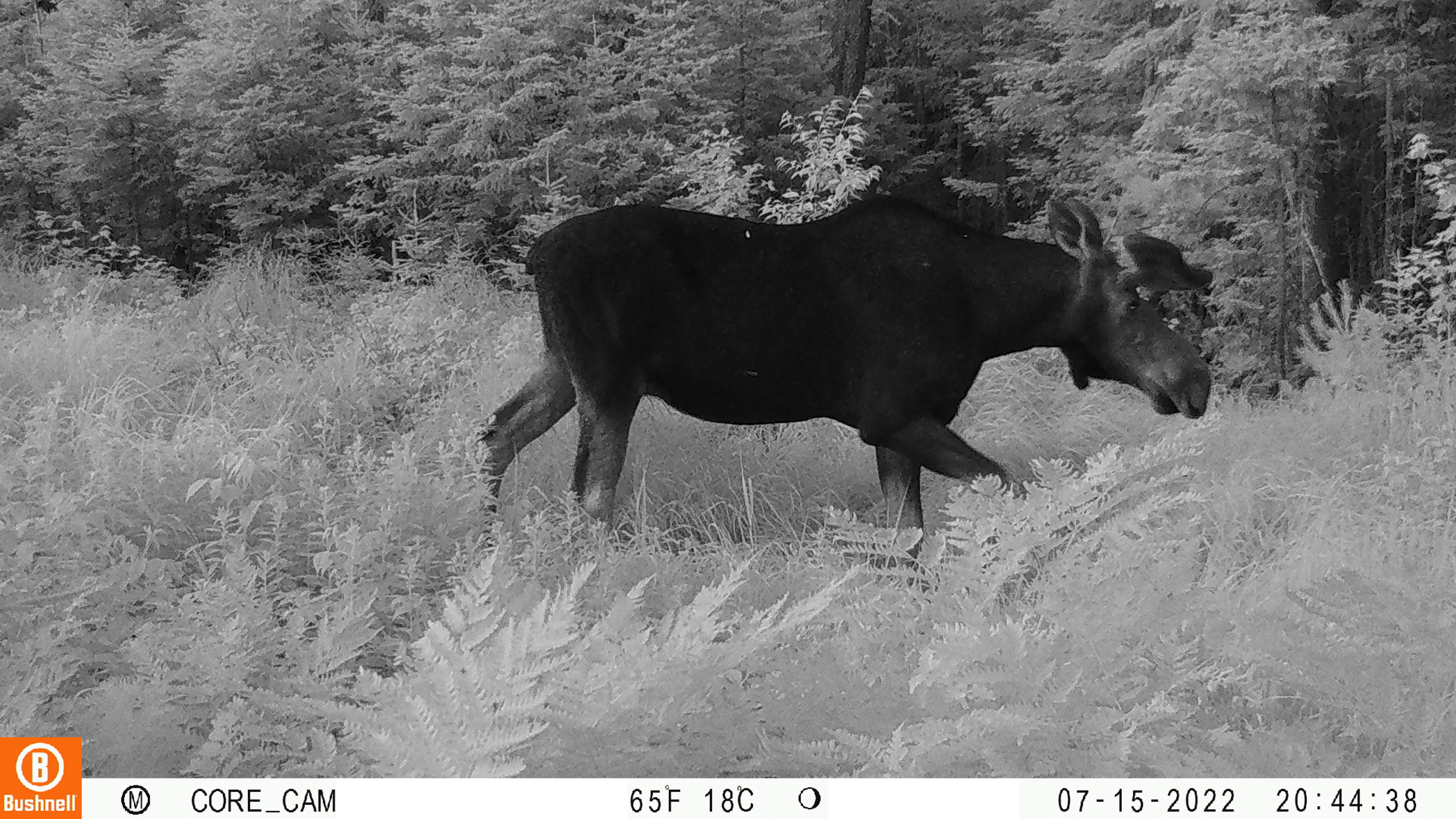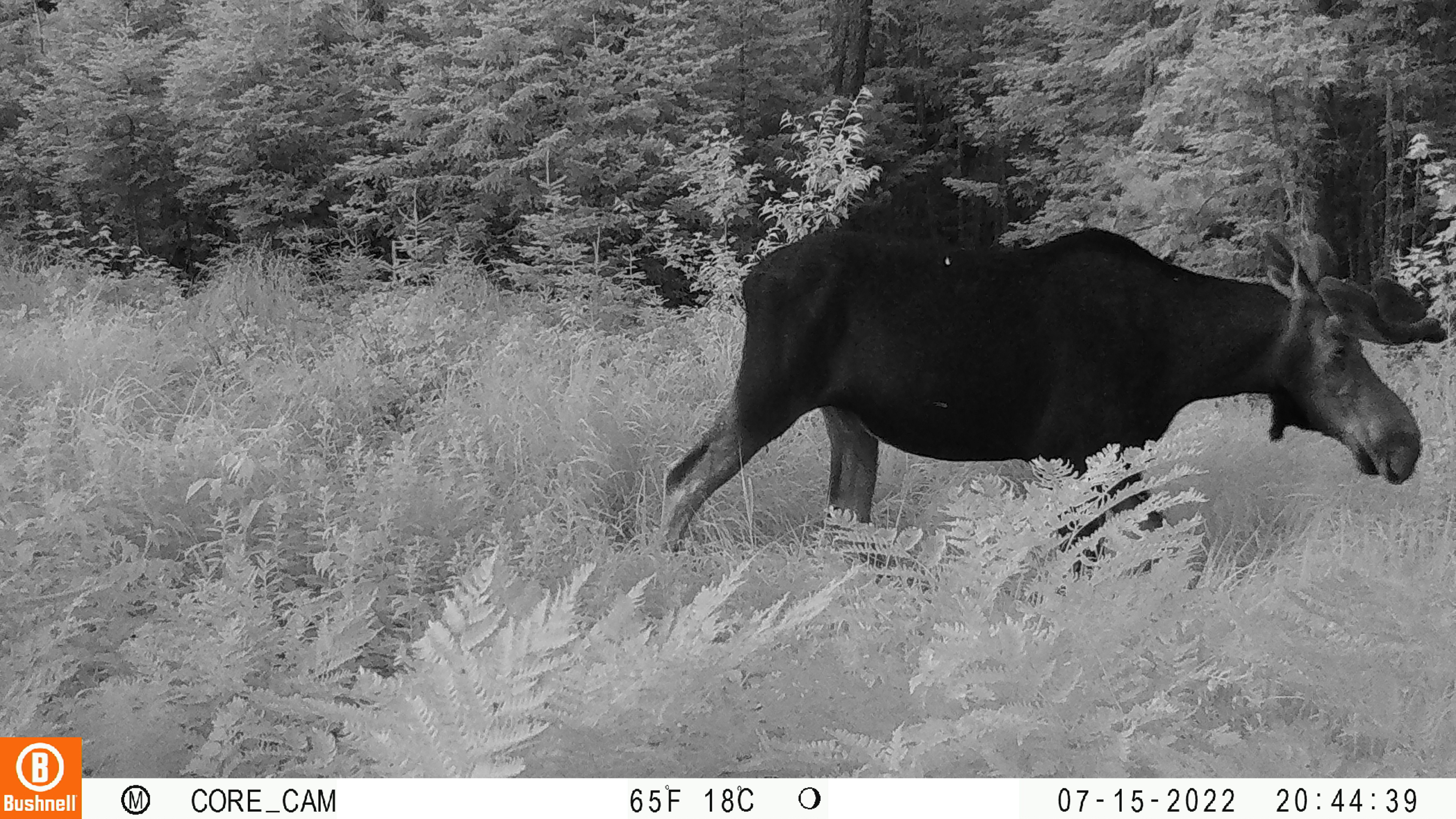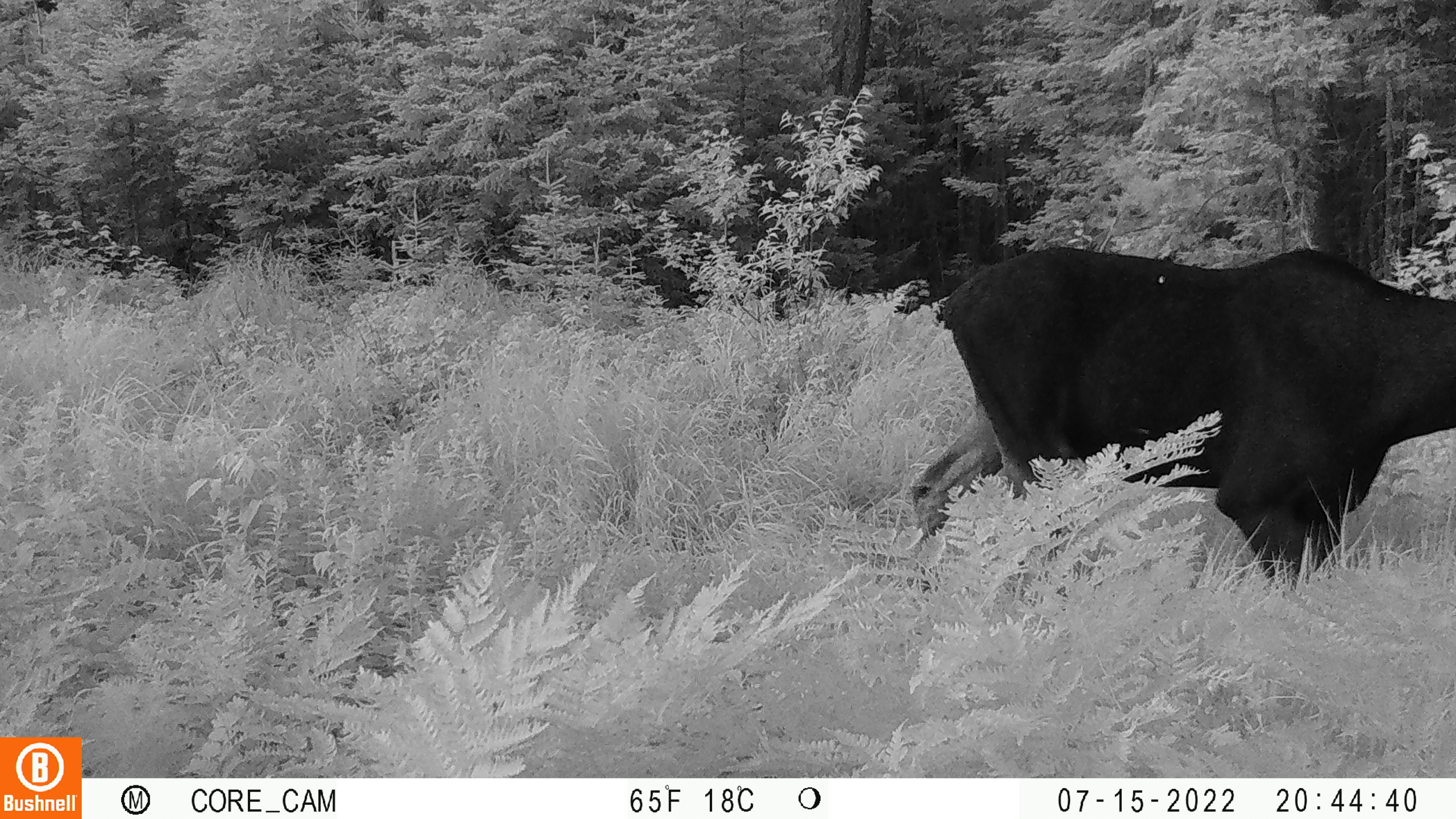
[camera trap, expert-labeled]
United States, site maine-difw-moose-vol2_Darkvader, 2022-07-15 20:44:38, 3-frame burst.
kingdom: Animalia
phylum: Chordata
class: Mammalia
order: Artiodactyla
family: Cervidae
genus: Alces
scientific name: Alces alces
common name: moose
Moose (Alces alces).